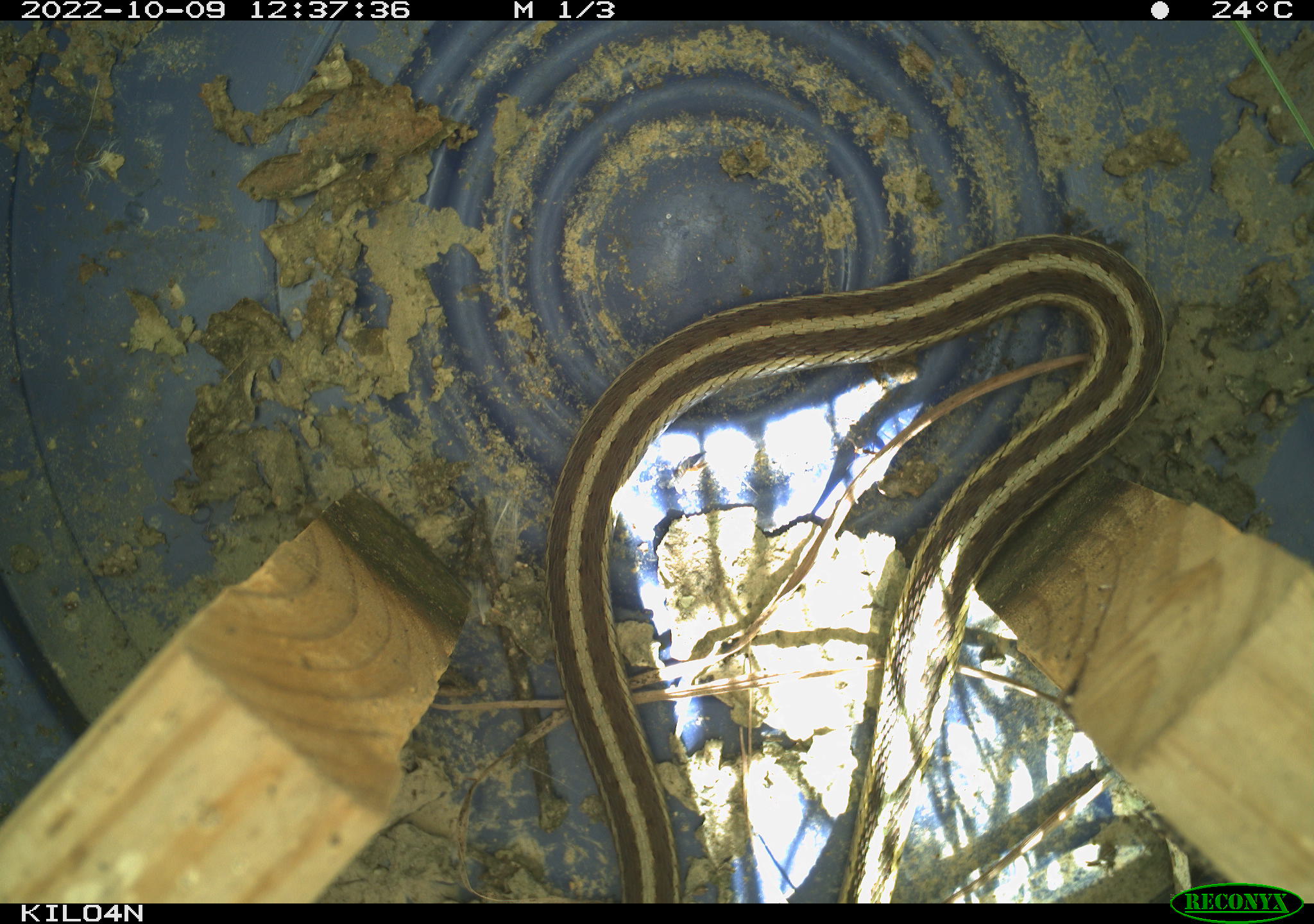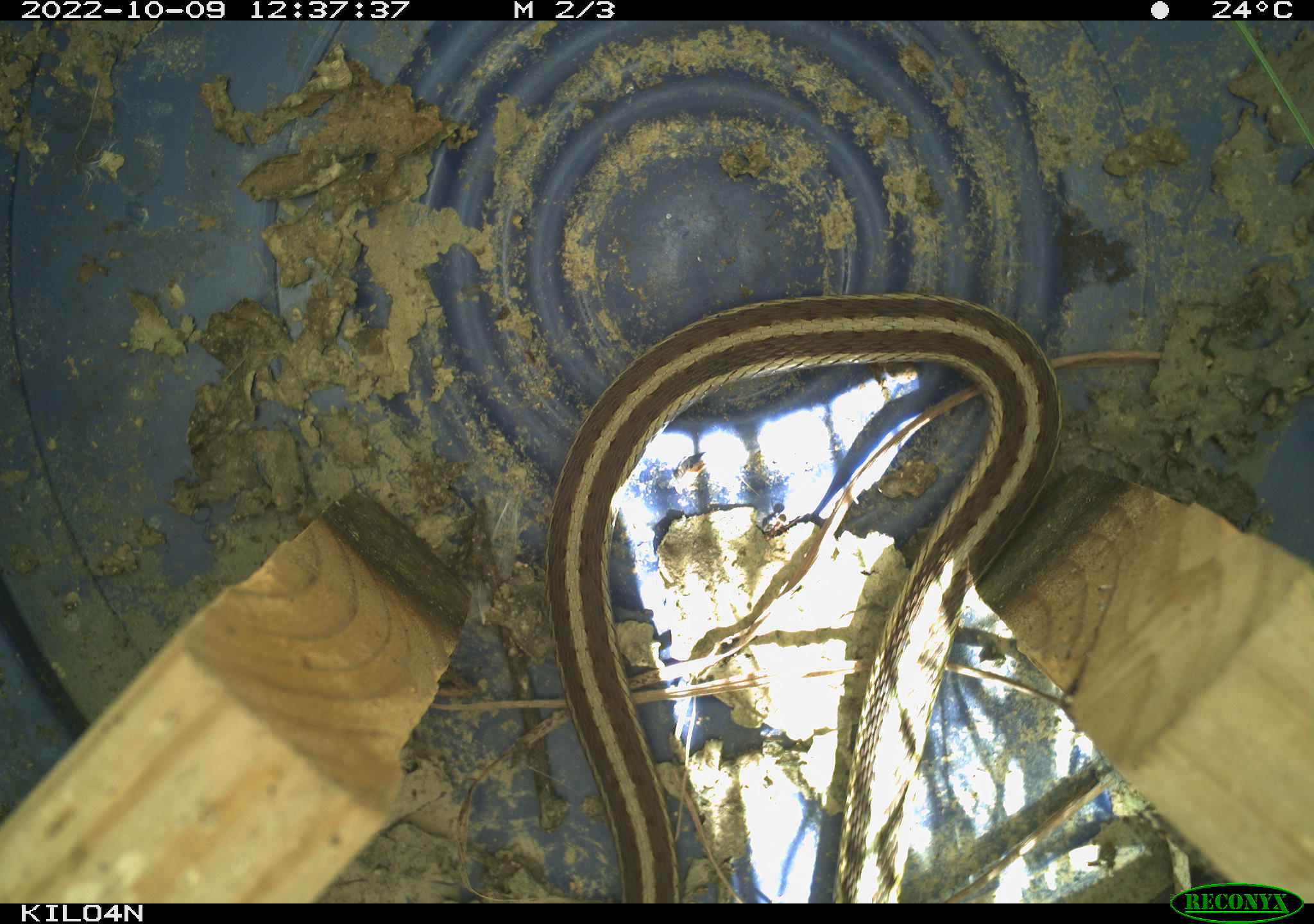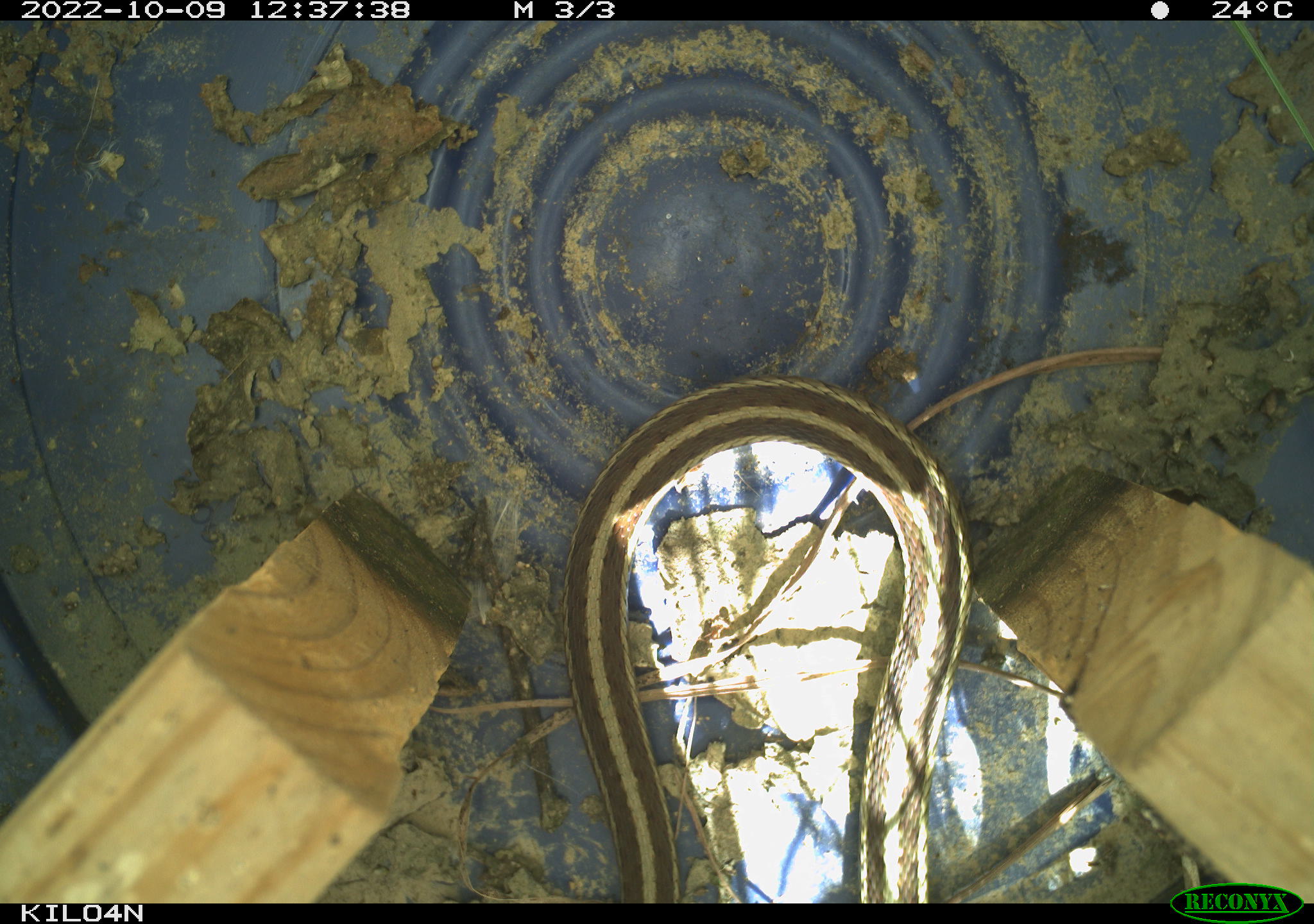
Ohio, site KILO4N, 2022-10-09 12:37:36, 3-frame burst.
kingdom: Animalia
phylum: Chordata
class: Reptilia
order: Squamata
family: Colubridae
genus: Thamnophis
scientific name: Thamnophis sirtalis sirtalis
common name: eastern gartersnake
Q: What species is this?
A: Eastern gartersnake (Thamnophis sirtalis sirtalis).